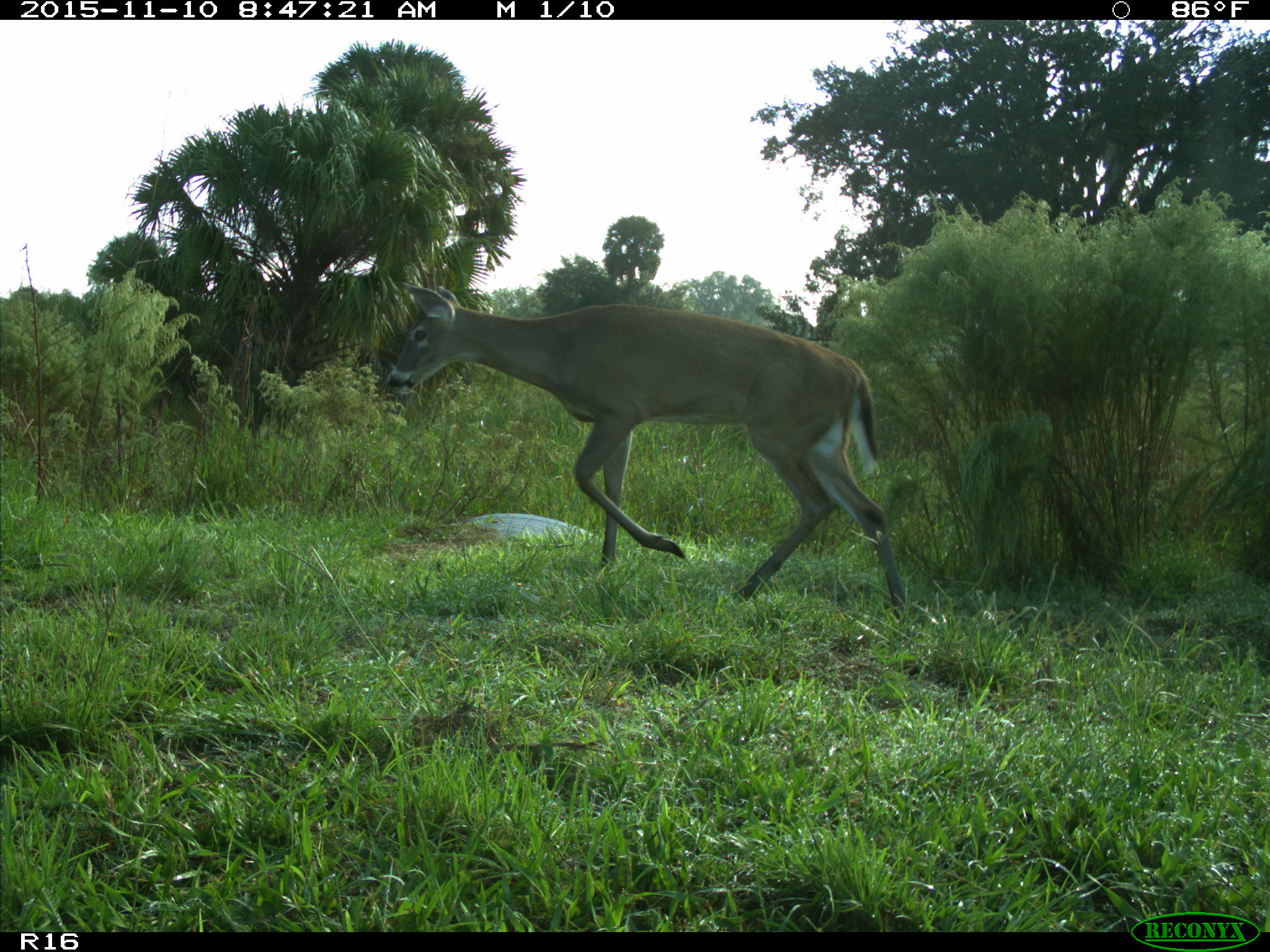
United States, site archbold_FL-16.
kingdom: Animalia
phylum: Chordata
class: Mammalia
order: Artiodactyla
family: Cervidae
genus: Odocoileus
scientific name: Odocoileus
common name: deer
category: unidentified deer